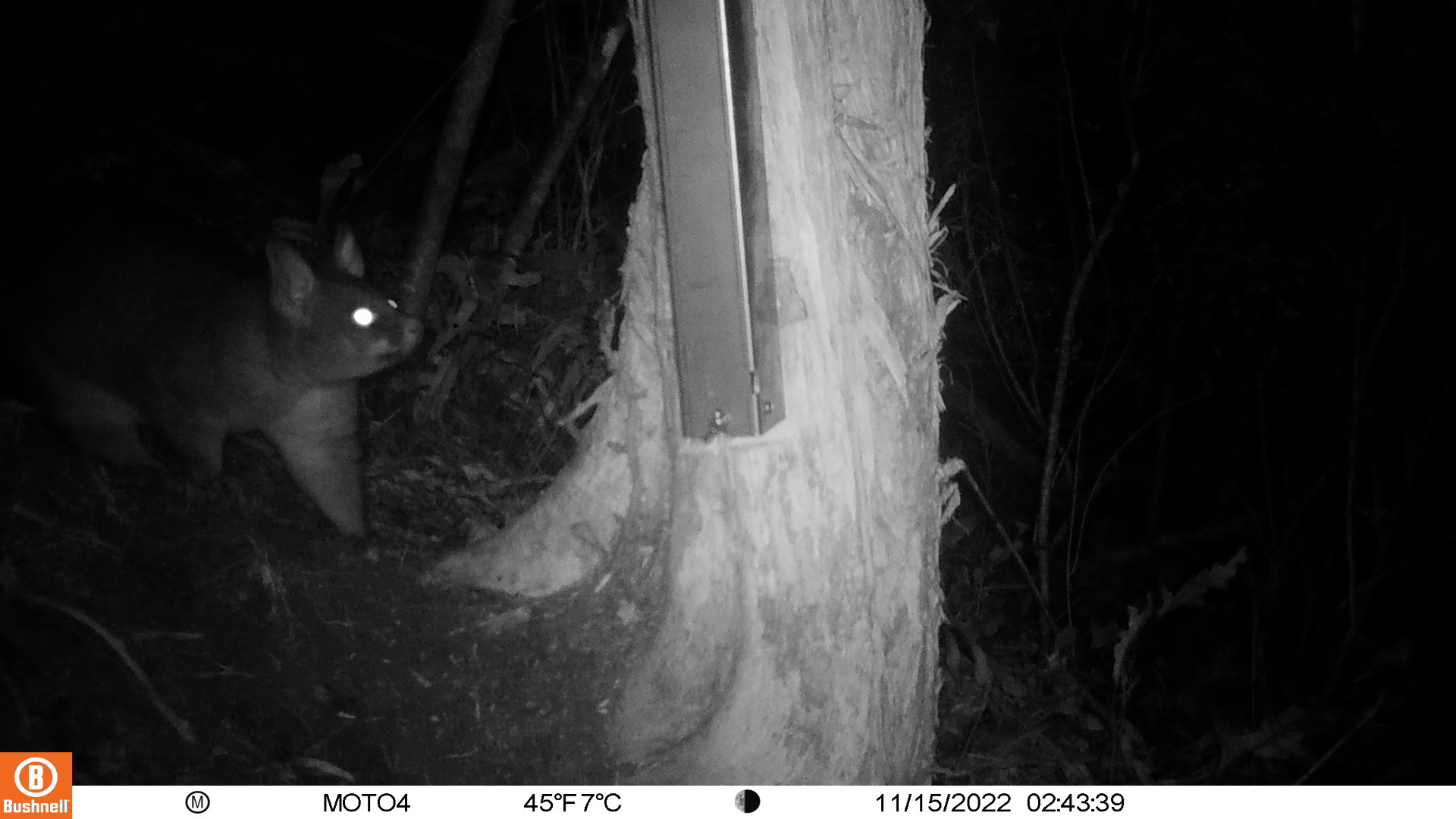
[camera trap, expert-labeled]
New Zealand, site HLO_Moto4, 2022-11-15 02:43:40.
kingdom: Animalia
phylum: Chordata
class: Mammalia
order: Diprotodontia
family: Phalangeridae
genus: Trichosurus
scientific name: Trichosurus vulpecula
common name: common brushtail possum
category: possum